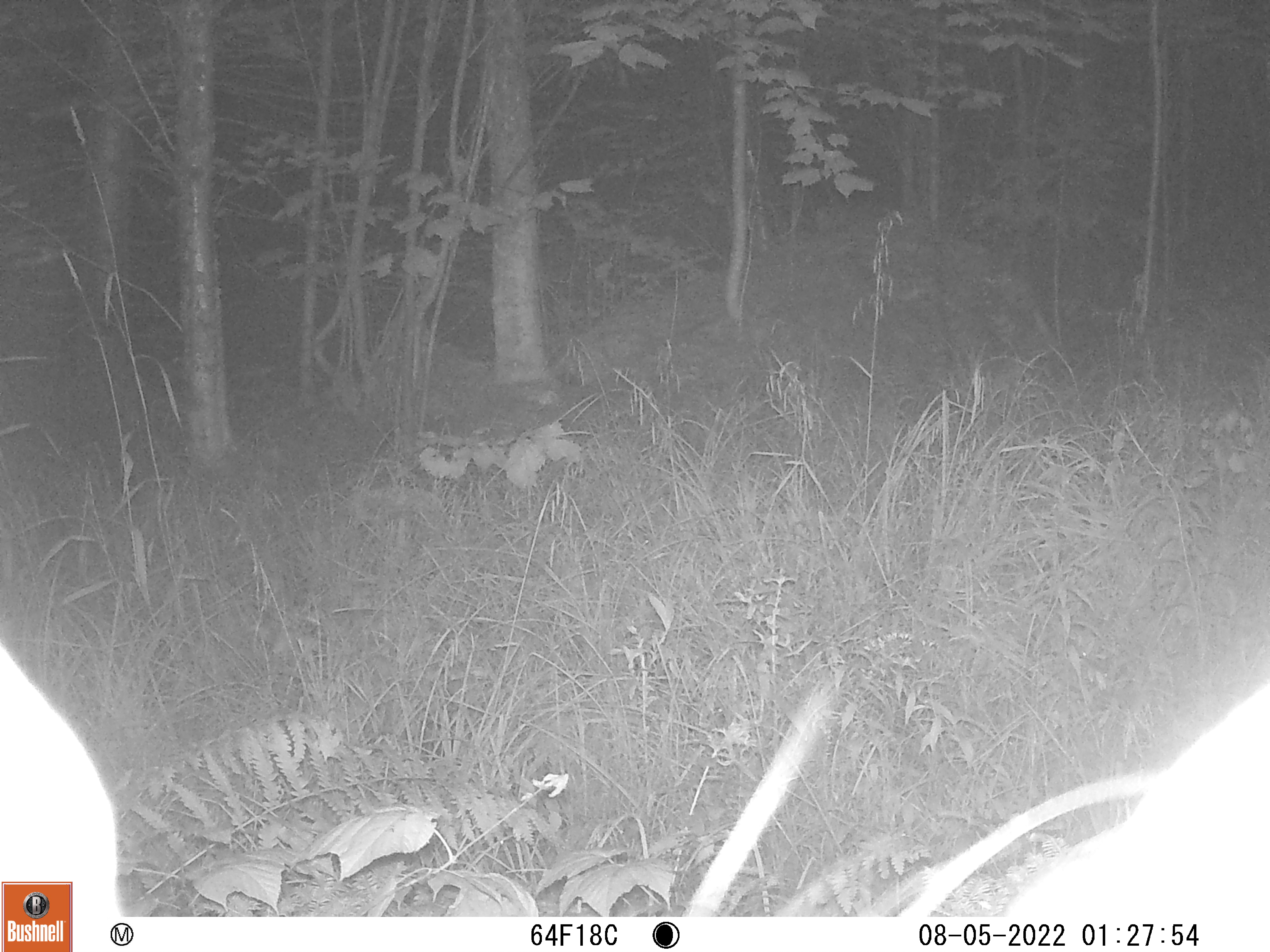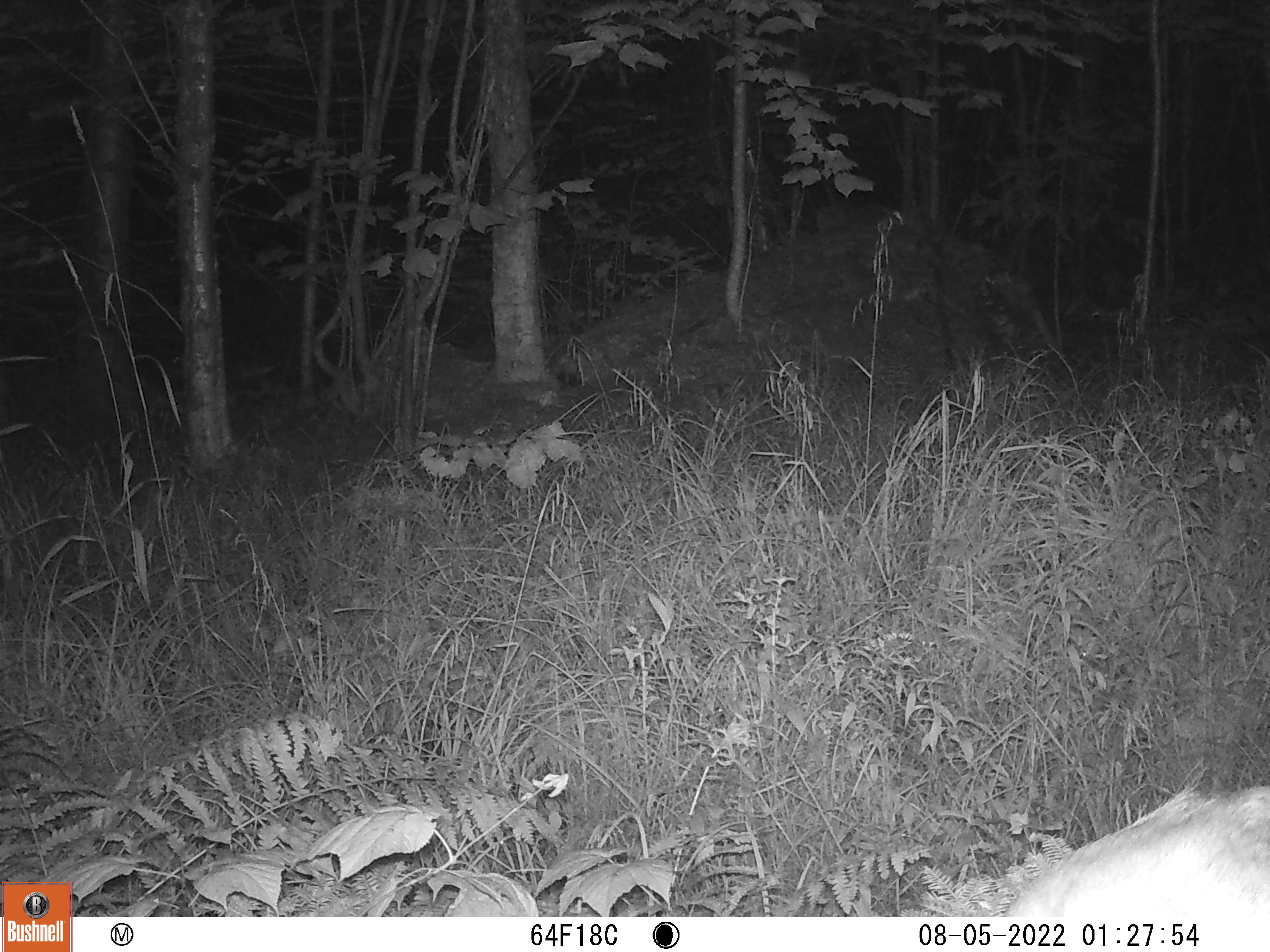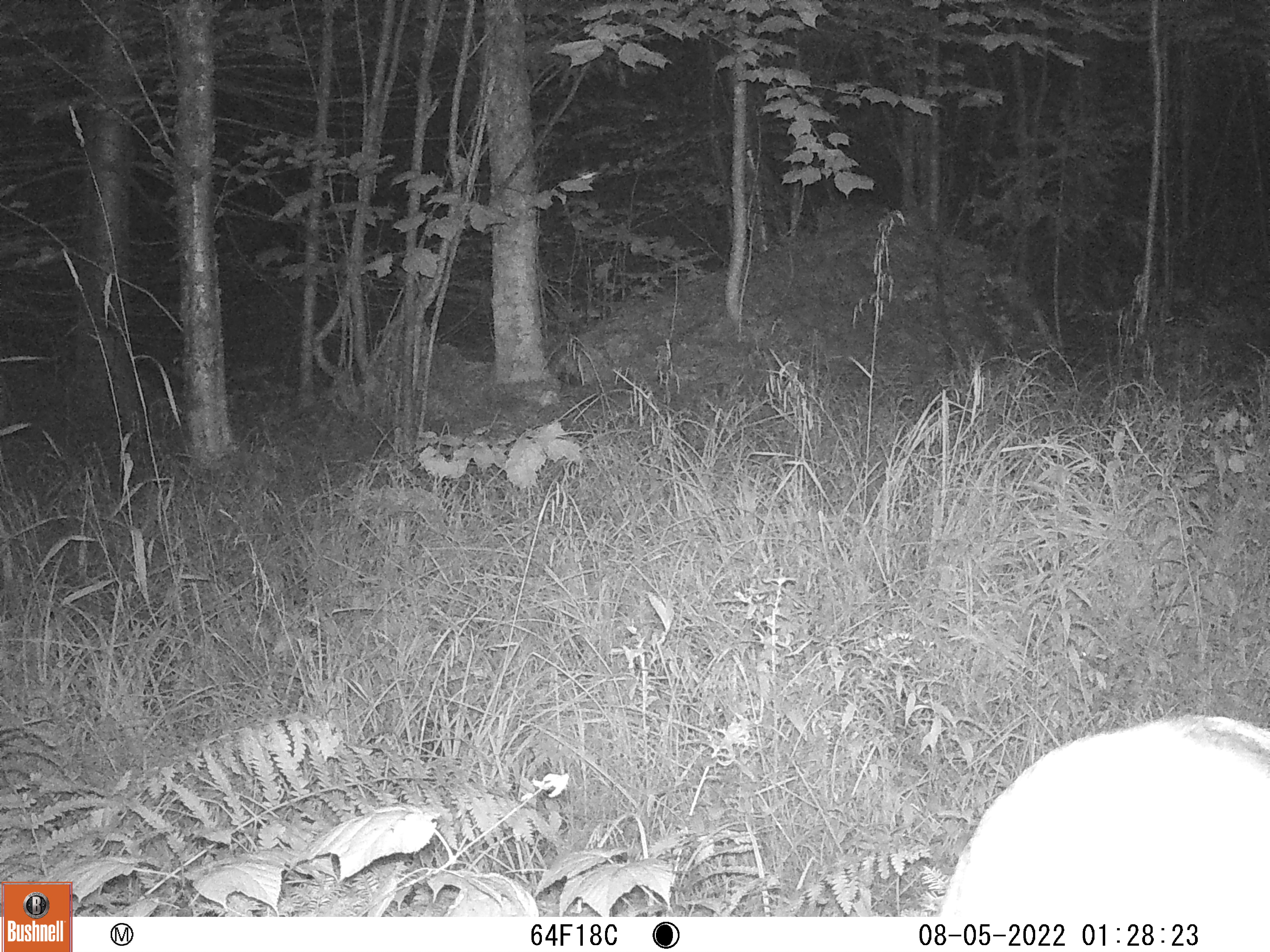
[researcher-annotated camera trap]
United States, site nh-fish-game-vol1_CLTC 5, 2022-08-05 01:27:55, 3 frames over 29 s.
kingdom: Animalia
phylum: Chordata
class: Mammalia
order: Artiodactyla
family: Cervidae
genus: Odocoileus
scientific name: Odocoileus virginianus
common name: white-tailed deer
White-tailed deer (Odocoileus virginianus).